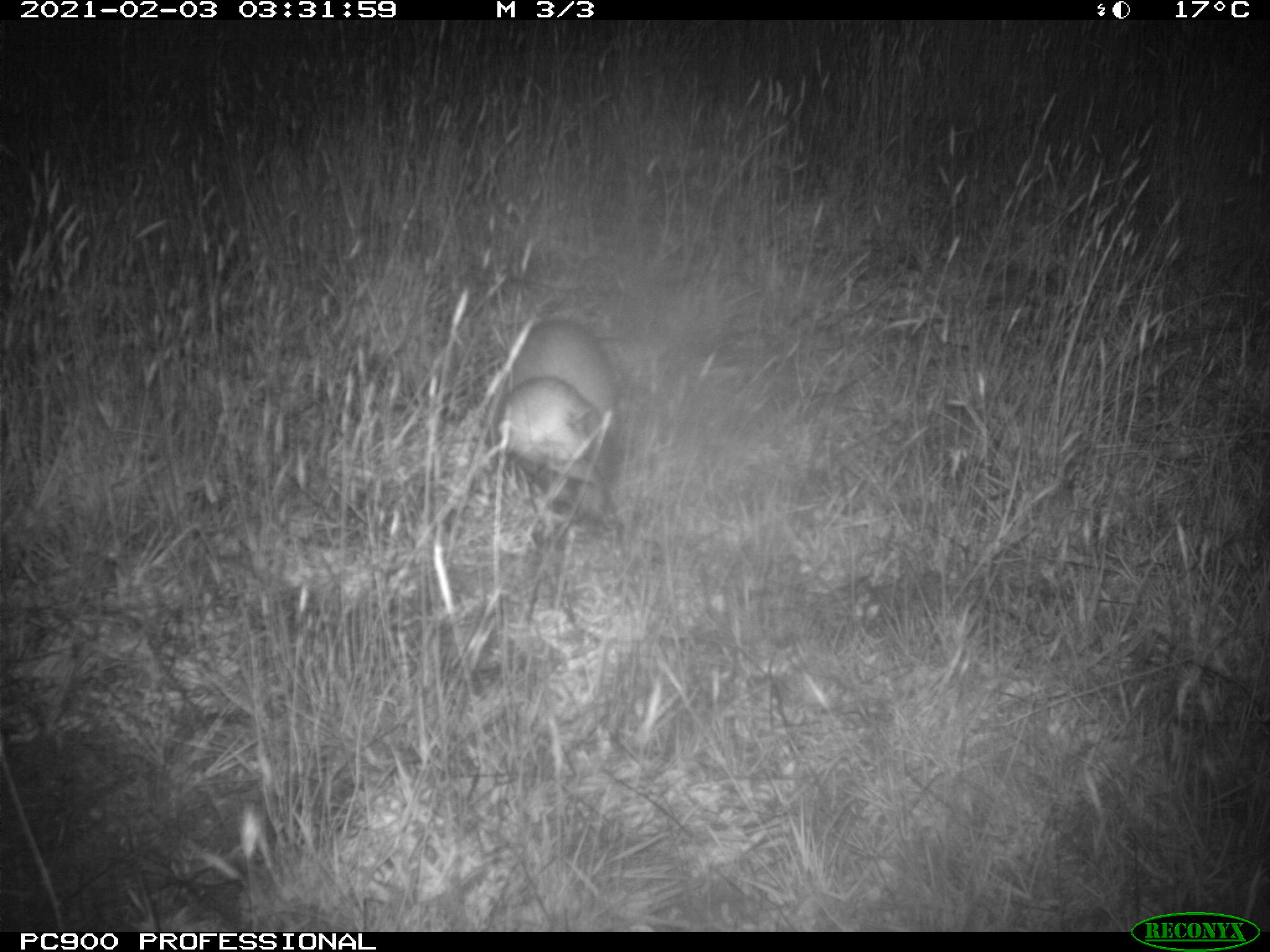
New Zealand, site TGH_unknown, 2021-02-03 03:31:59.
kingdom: Animalia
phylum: Chordata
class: Mammalia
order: Carnivora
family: Mustelidae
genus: Mustela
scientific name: Mustela furo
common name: ferret